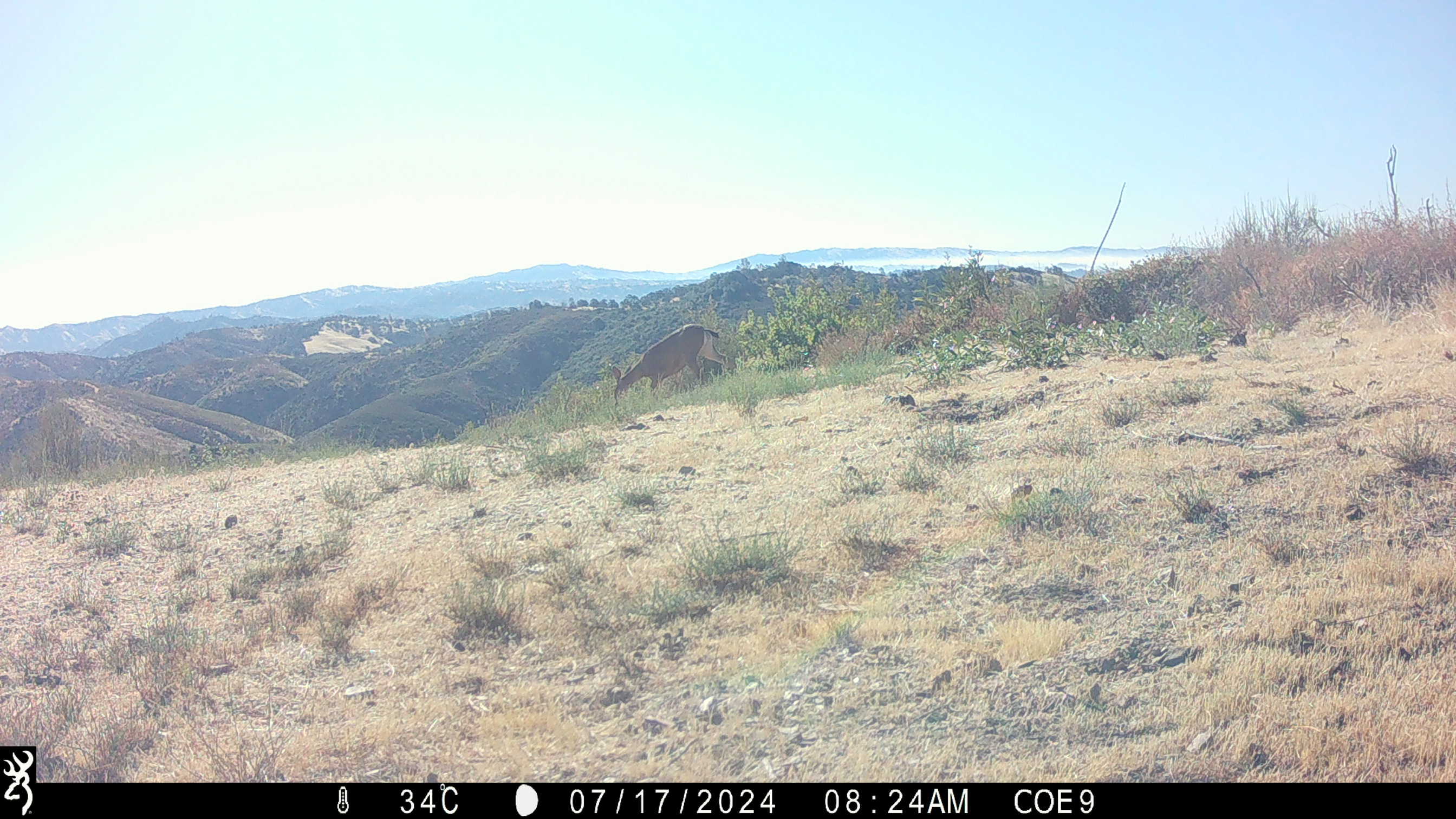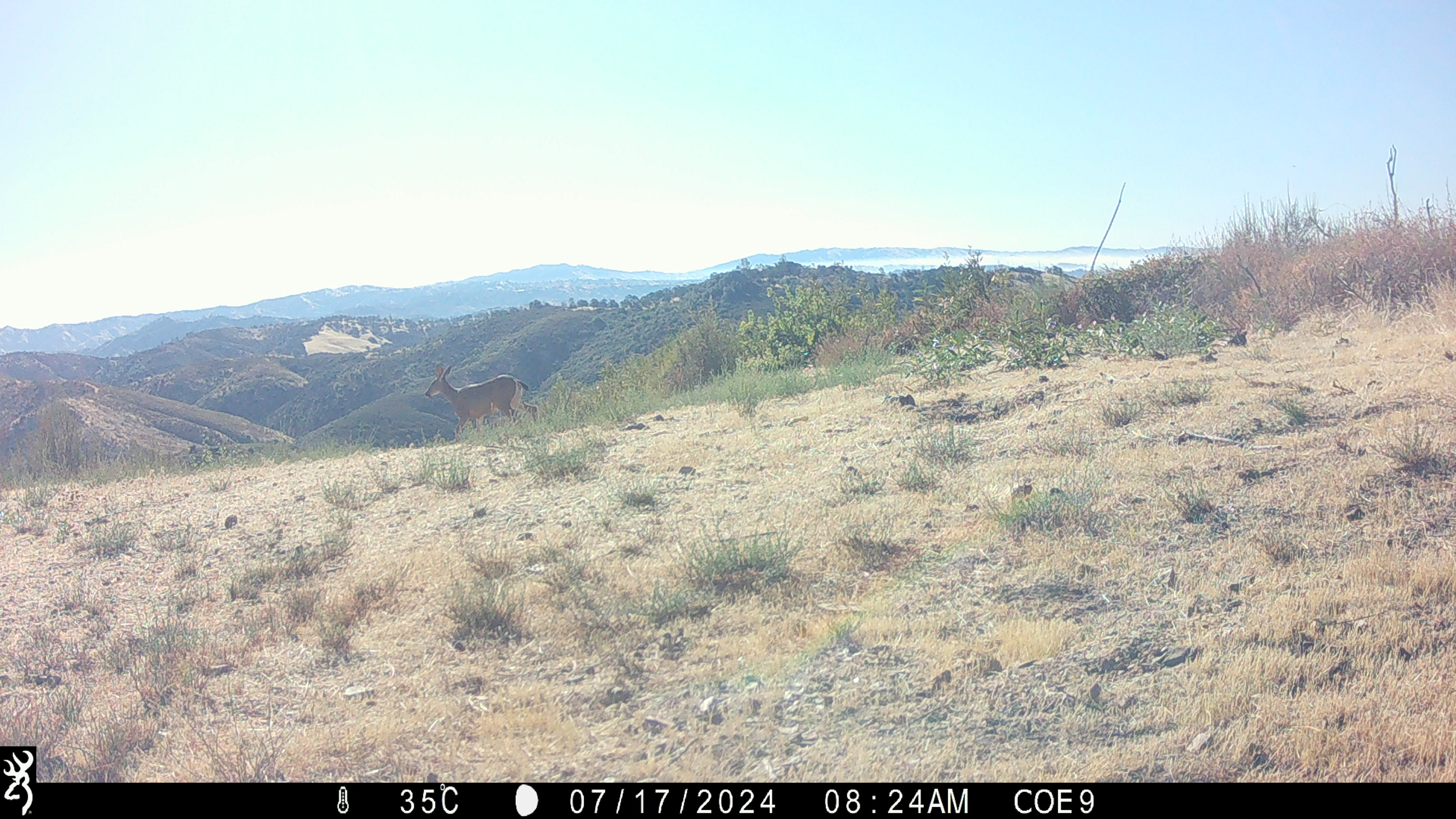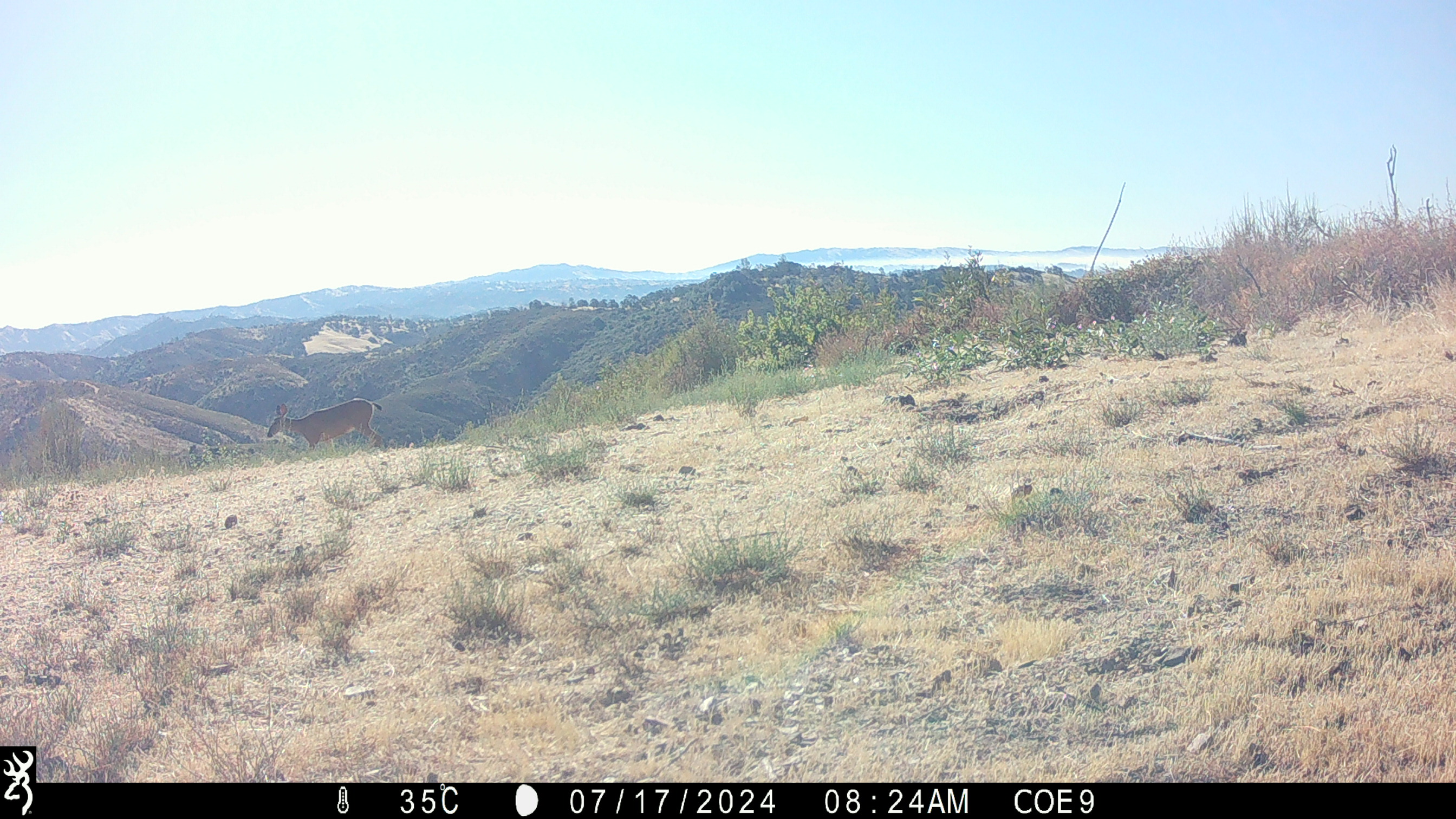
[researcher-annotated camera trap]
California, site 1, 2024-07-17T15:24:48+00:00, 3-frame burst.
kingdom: Animalia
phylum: Chordata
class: Mammalia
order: Artiodactyla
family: Cervidae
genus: Odocoileus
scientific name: Odocoileus hemionus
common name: mule deer